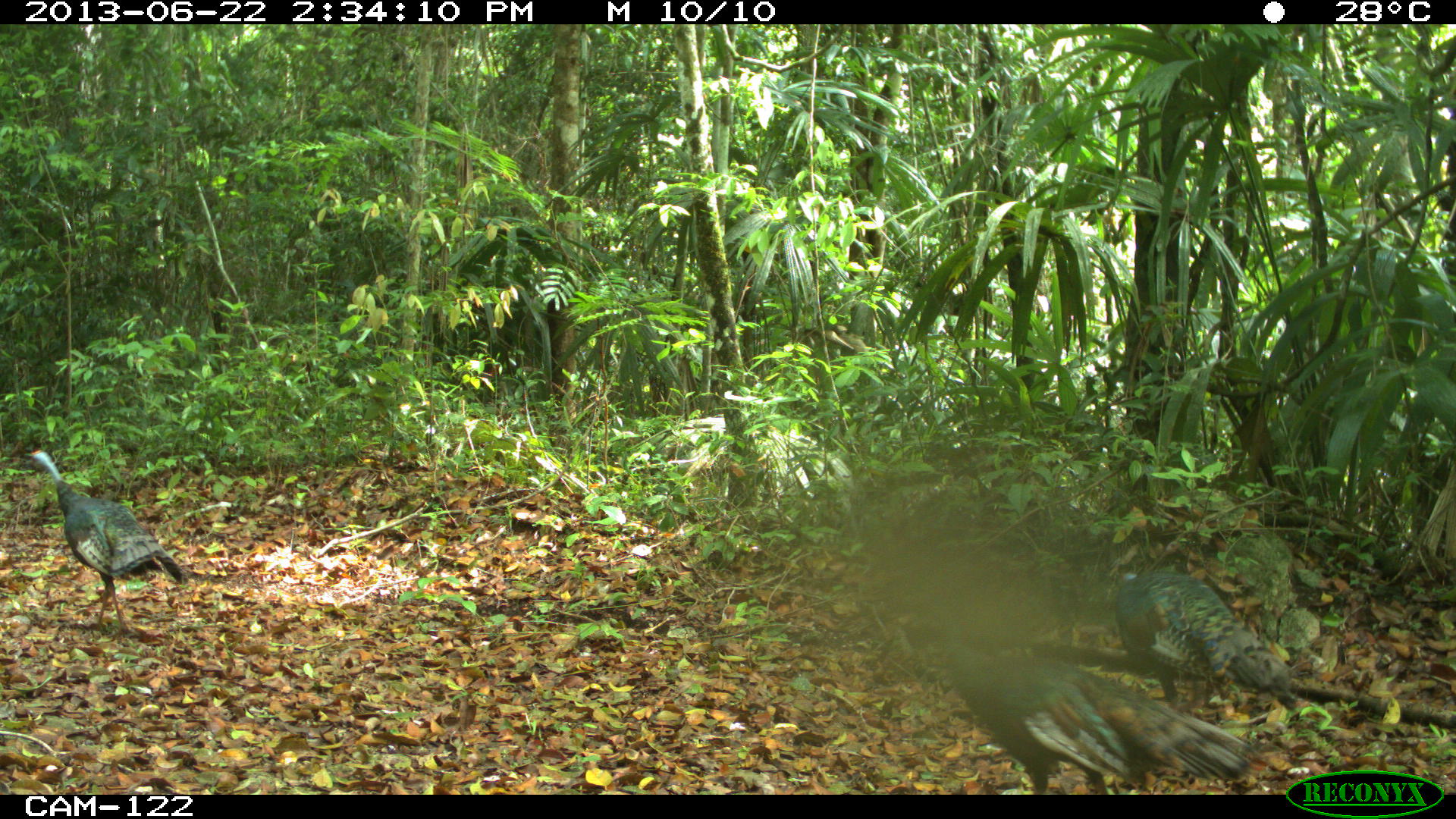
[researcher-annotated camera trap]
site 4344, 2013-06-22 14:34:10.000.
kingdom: Animalia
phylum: Chordata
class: Aves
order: Galliformes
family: Phasianidae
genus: Meleagris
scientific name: Meleagris ocellata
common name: ocellated turkey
Meleagris ocellata (ocellated turkey), count 3.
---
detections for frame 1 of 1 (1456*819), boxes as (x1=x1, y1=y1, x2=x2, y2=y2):
meleagris ocellata: (x1=896, y1=604, x2=1255, y2=794); (x1=26, y1=448, x2=186, y2=631); (x1=1110, y1=561, x2=1297, y2=705)